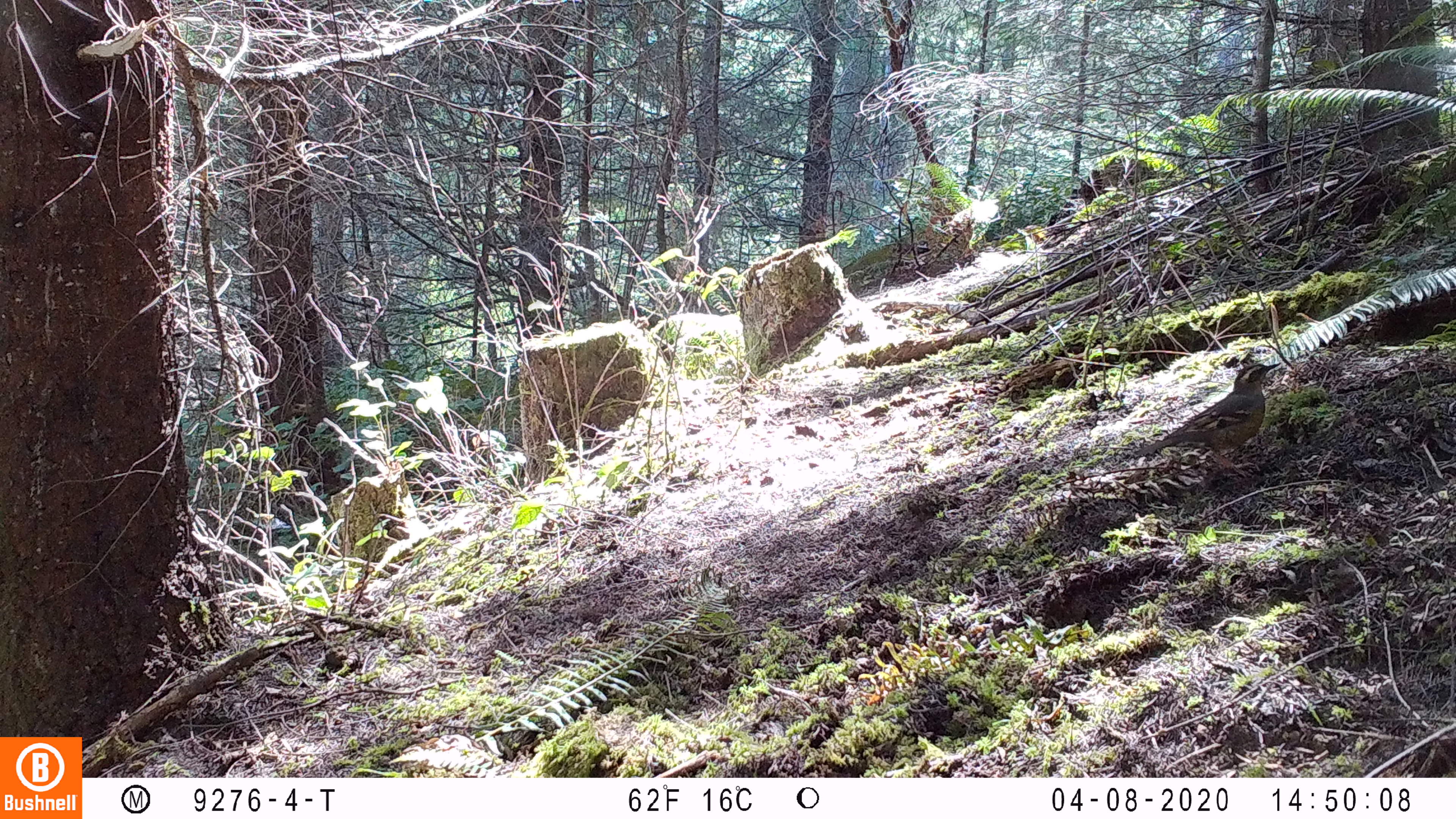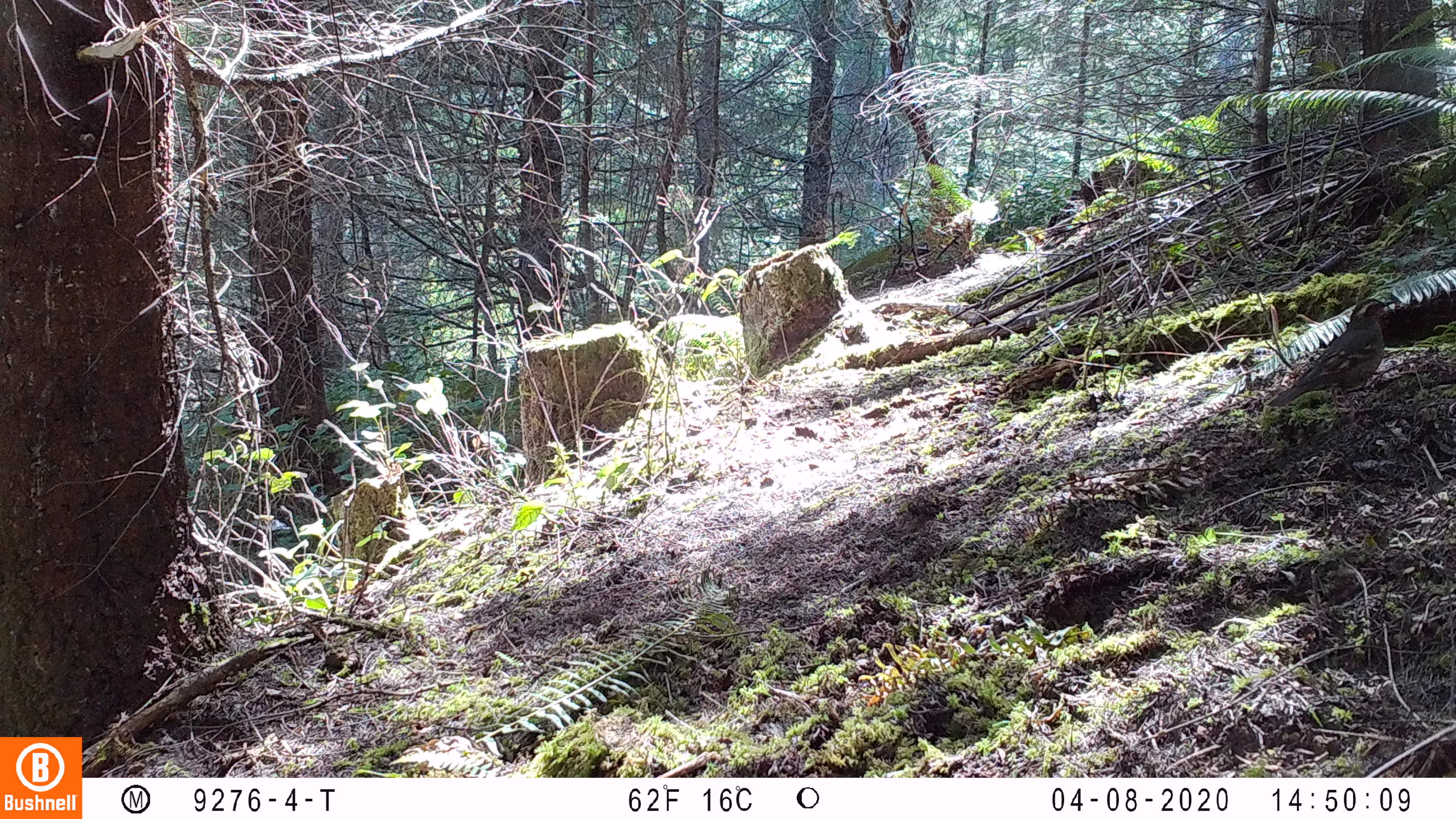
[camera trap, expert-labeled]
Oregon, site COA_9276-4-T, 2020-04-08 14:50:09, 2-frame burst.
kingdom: Animalia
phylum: Chordata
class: Aves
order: Passeriformes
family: Turdidae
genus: Ixoreus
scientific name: Ixoreus naevius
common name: varied thrush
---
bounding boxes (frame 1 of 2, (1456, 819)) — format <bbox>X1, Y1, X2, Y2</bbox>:
varied thrush: <bbox>1131, 359, 1285, 472</bbox>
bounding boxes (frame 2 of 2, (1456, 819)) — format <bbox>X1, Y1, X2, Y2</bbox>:
varied thrush: <bbox>1266, 296, 1393, 407</bbox>